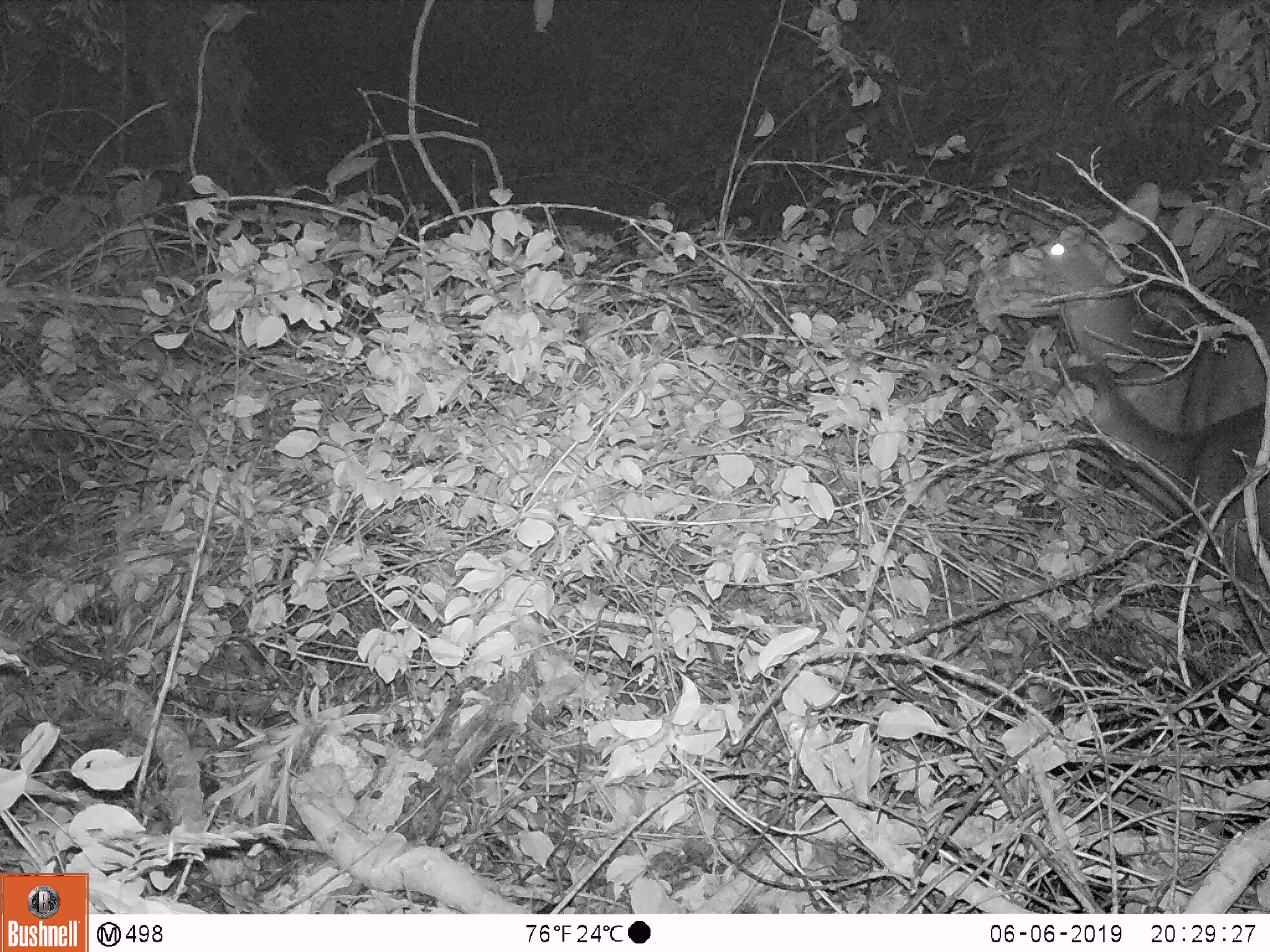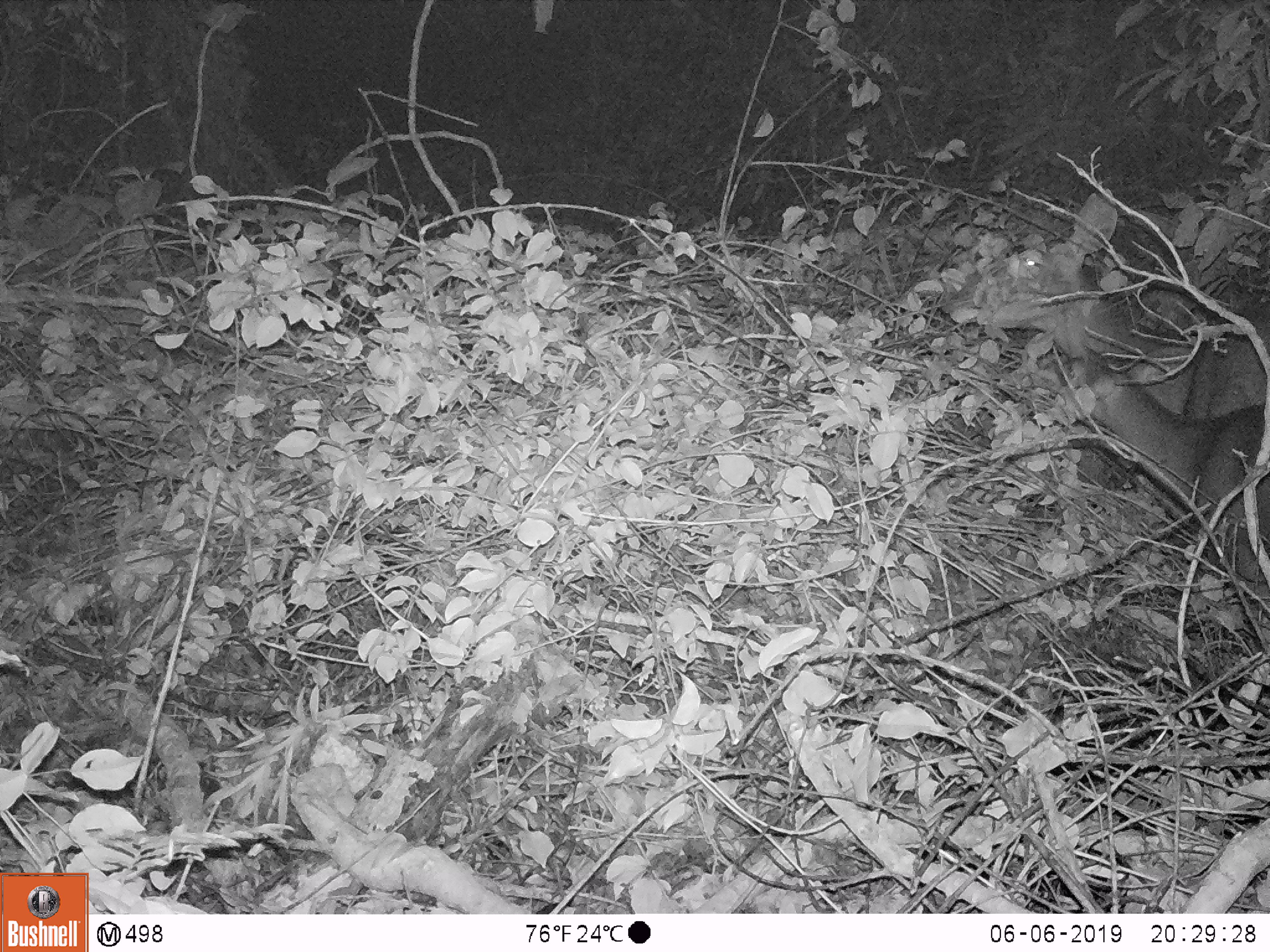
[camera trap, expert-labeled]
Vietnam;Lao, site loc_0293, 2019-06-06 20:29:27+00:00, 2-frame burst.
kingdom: Animalia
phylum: Chordata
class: Mammalia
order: Artiodactyla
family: Cervidae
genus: Rusa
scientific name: Rusa unicolor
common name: sambar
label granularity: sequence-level